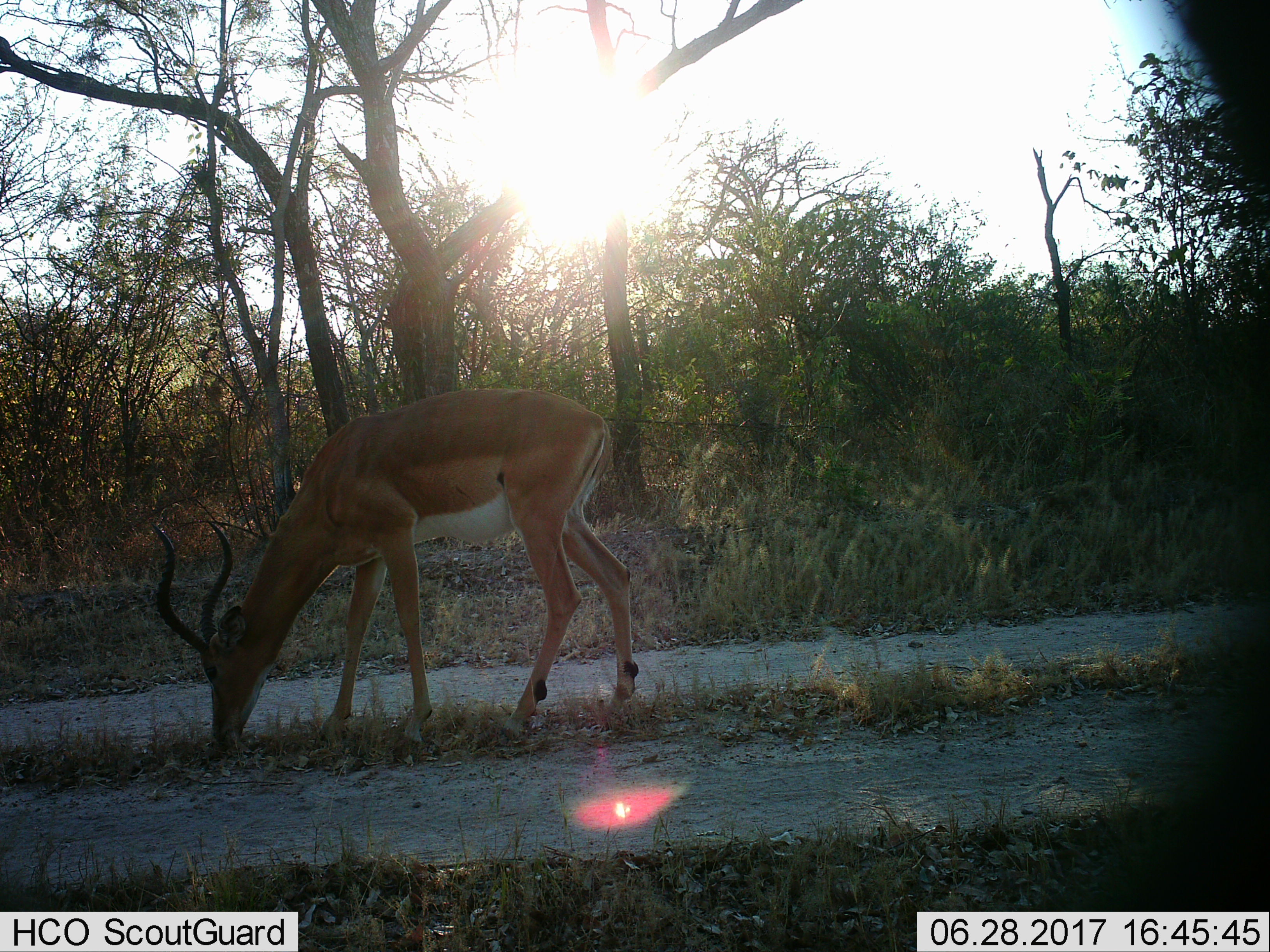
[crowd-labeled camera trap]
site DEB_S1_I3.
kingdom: Animalia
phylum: Chordata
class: Mammalia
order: Artiodactyla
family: Bovidae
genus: Aepyceros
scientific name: Aepyceros melampus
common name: impala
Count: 1.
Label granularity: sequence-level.